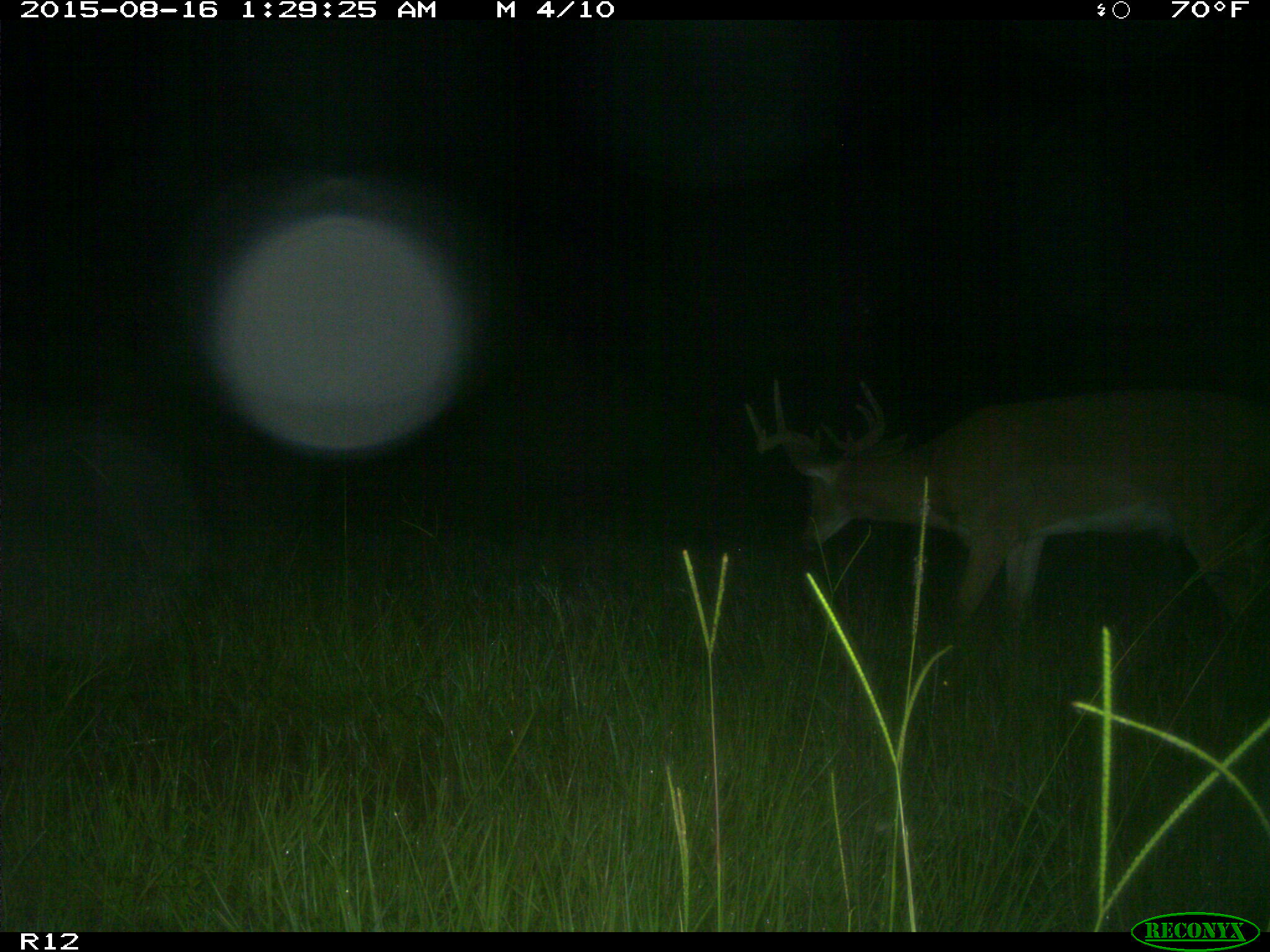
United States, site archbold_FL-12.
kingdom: Animalia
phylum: Chordata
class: Mammalia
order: Artiodactyla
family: Cervidae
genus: Odocoileus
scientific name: Odocoileus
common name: deer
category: unidentified deer